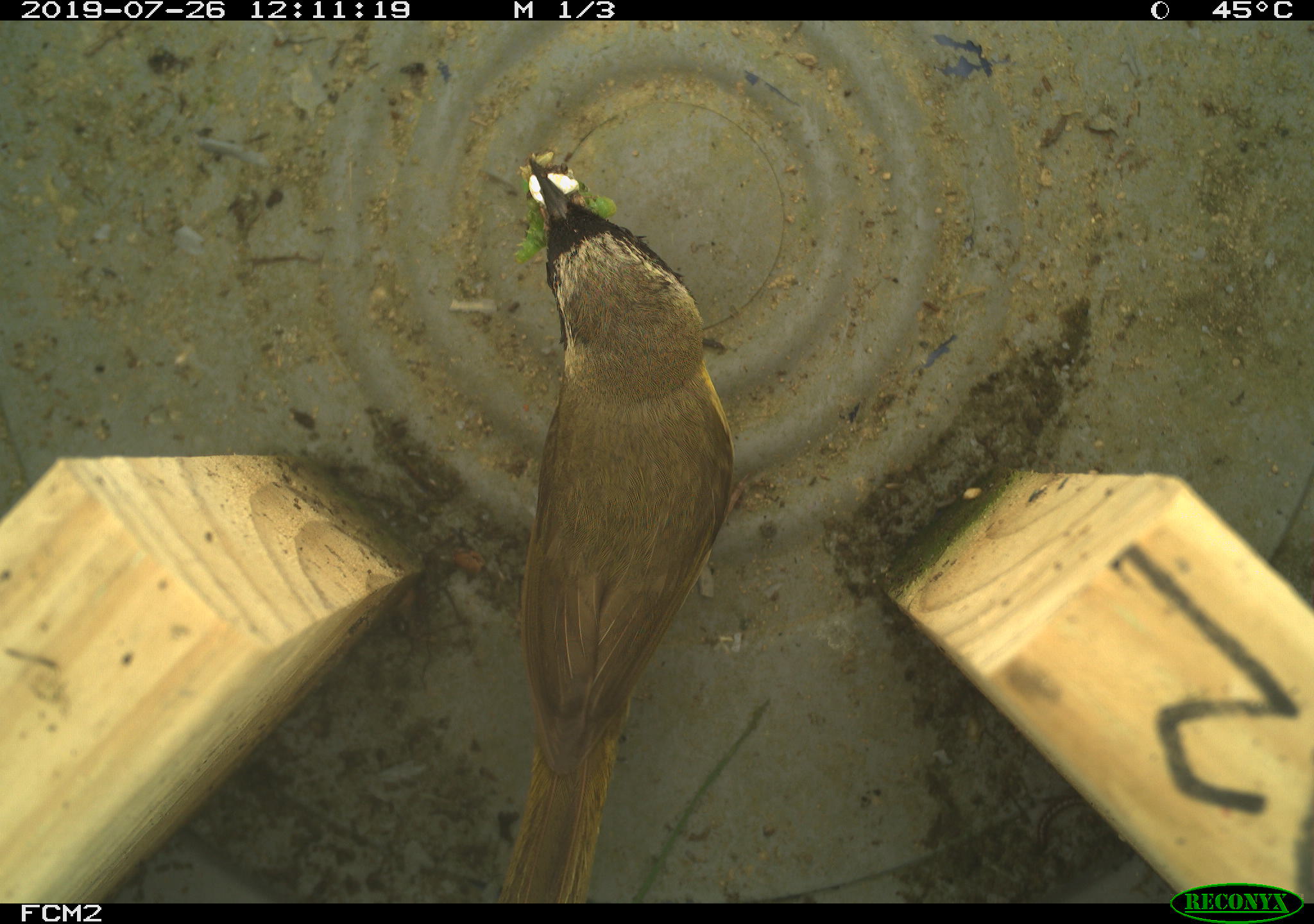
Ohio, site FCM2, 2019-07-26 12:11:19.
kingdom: Animalia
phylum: Chordata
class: Aves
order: Passeriformes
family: Parulidae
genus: Geothlypis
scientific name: Geothlypis trichas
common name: common yellowthroat